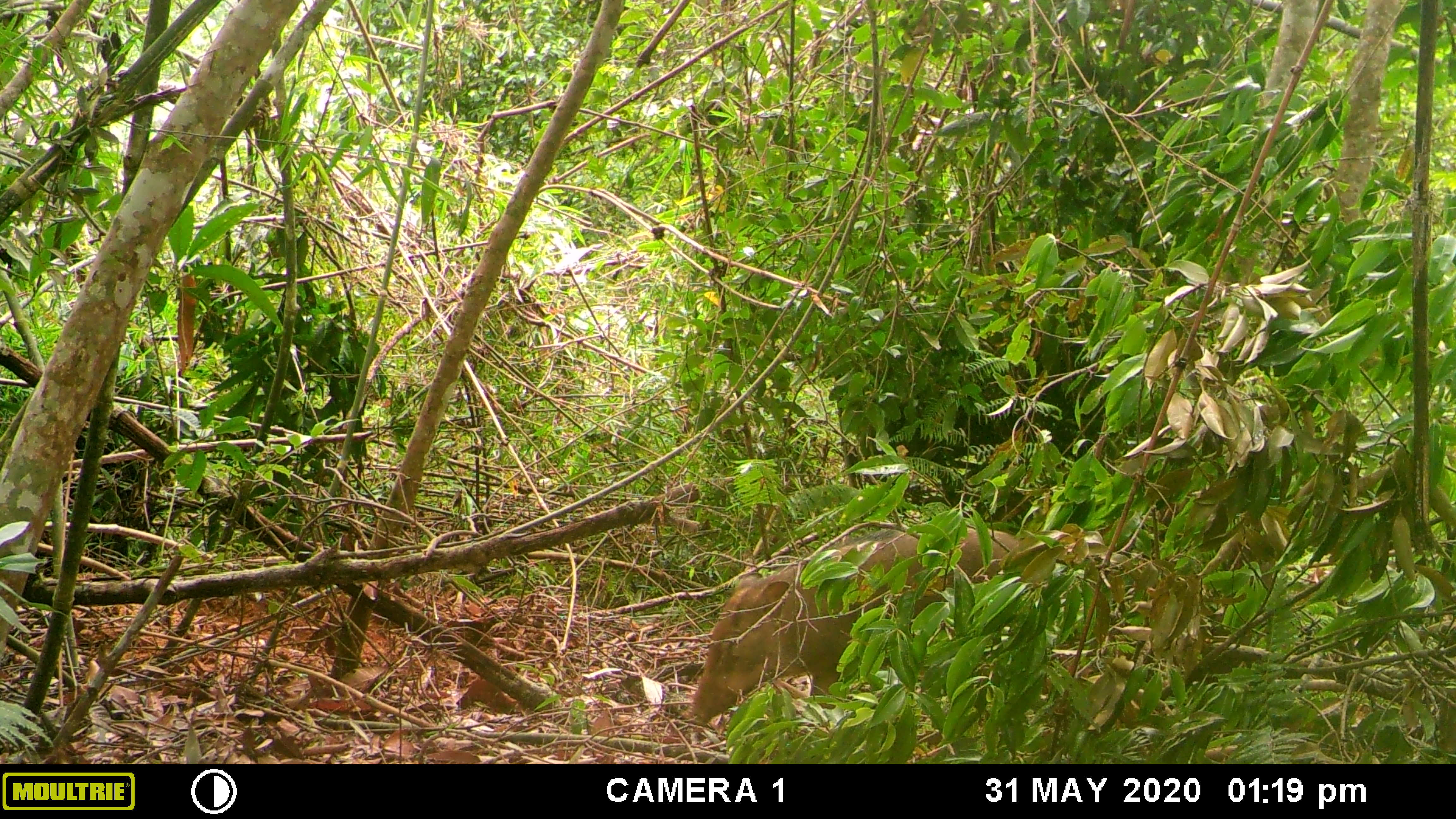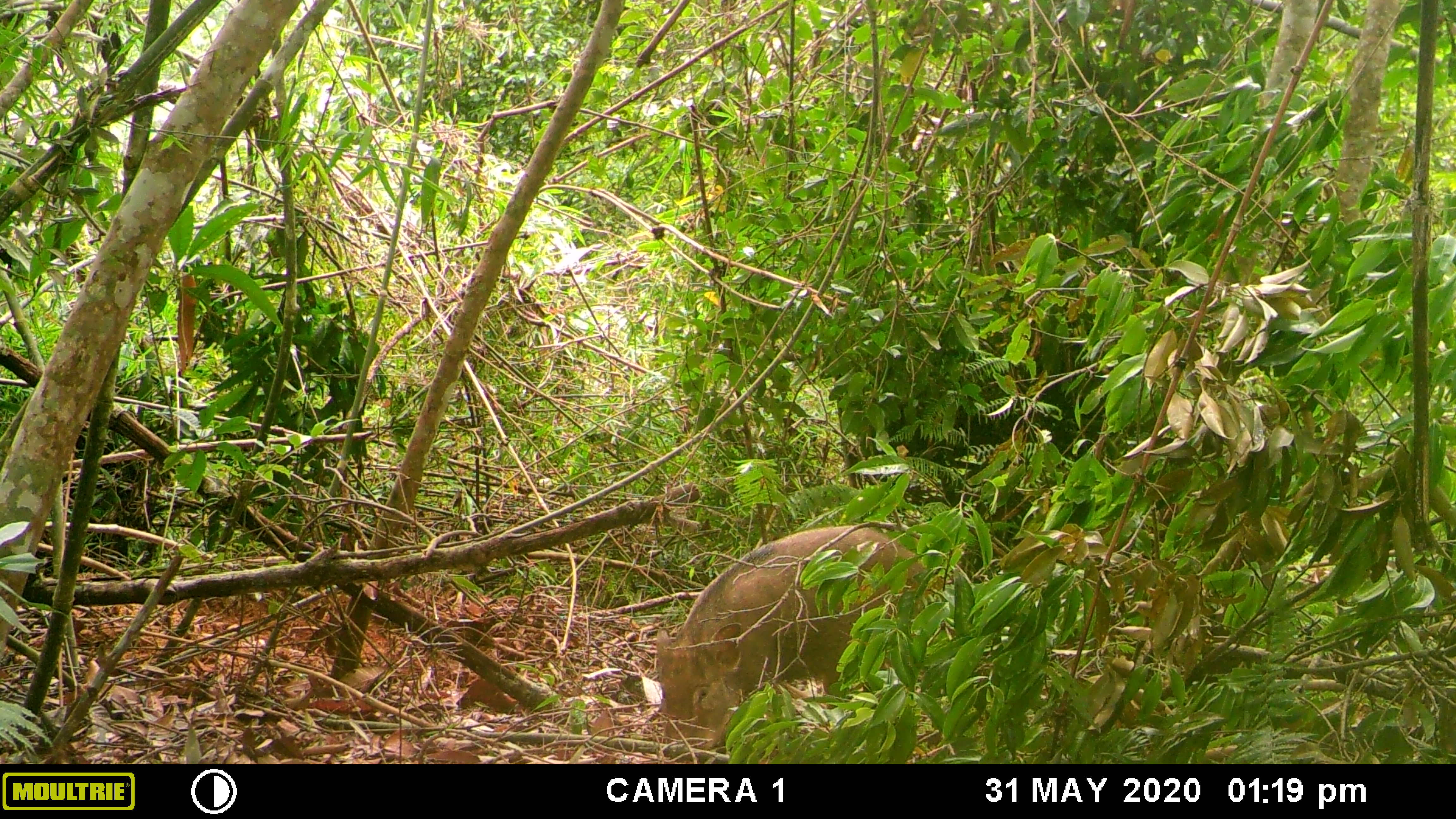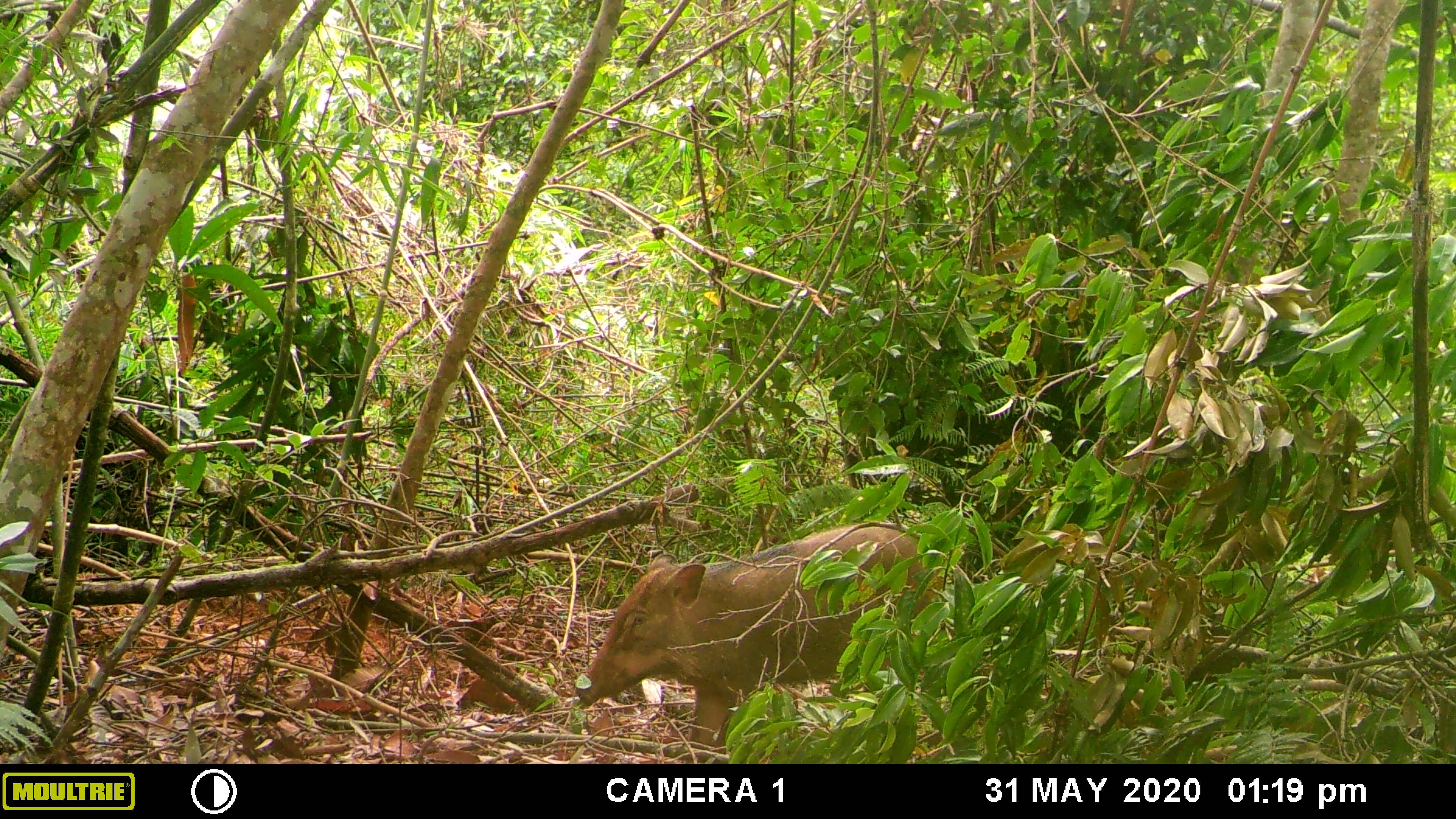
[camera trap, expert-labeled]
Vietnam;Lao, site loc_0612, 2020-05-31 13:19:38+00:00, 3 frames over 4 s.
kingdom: Animalia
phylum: Chordata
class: Mammalia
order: Artiodactyla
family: Suidae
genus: Sus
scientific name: Sus scrofa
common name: eurasian wild pig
Eurasian wild pig (Sus scrofa). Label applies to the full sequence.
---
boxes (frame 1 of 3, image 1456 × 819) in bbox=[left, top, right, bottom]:
eurasian wild pig: bbox=[689, 521, 1044, 724]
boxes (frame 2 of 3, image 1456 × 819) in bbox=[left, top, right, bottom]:
eurasian wild pig: bbox=[654, 525, 929, 748]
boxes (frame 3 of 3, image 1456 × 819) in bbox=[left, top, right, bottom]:
eurasian wild pig: bbox=[574, 524, 934, 763]